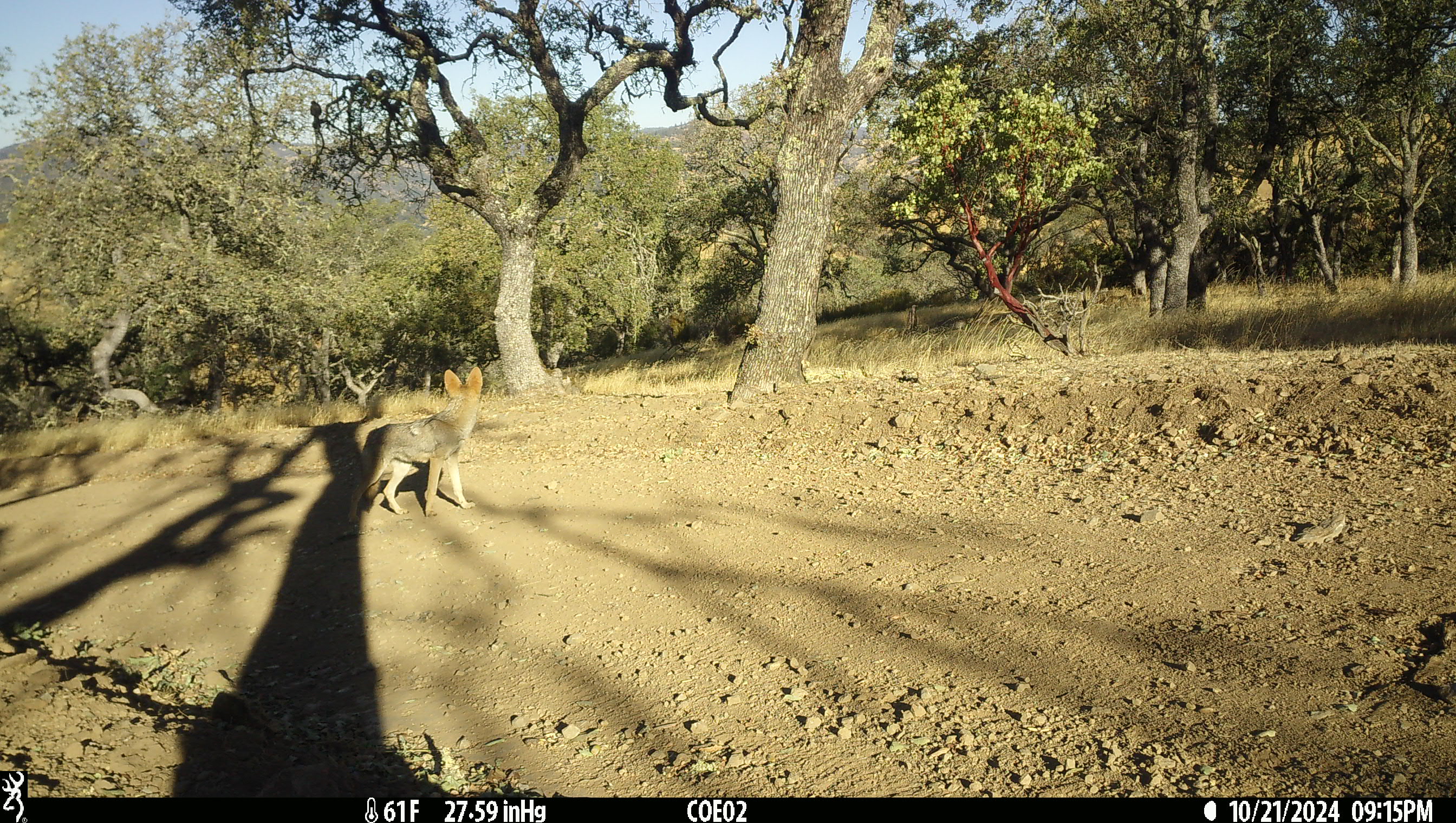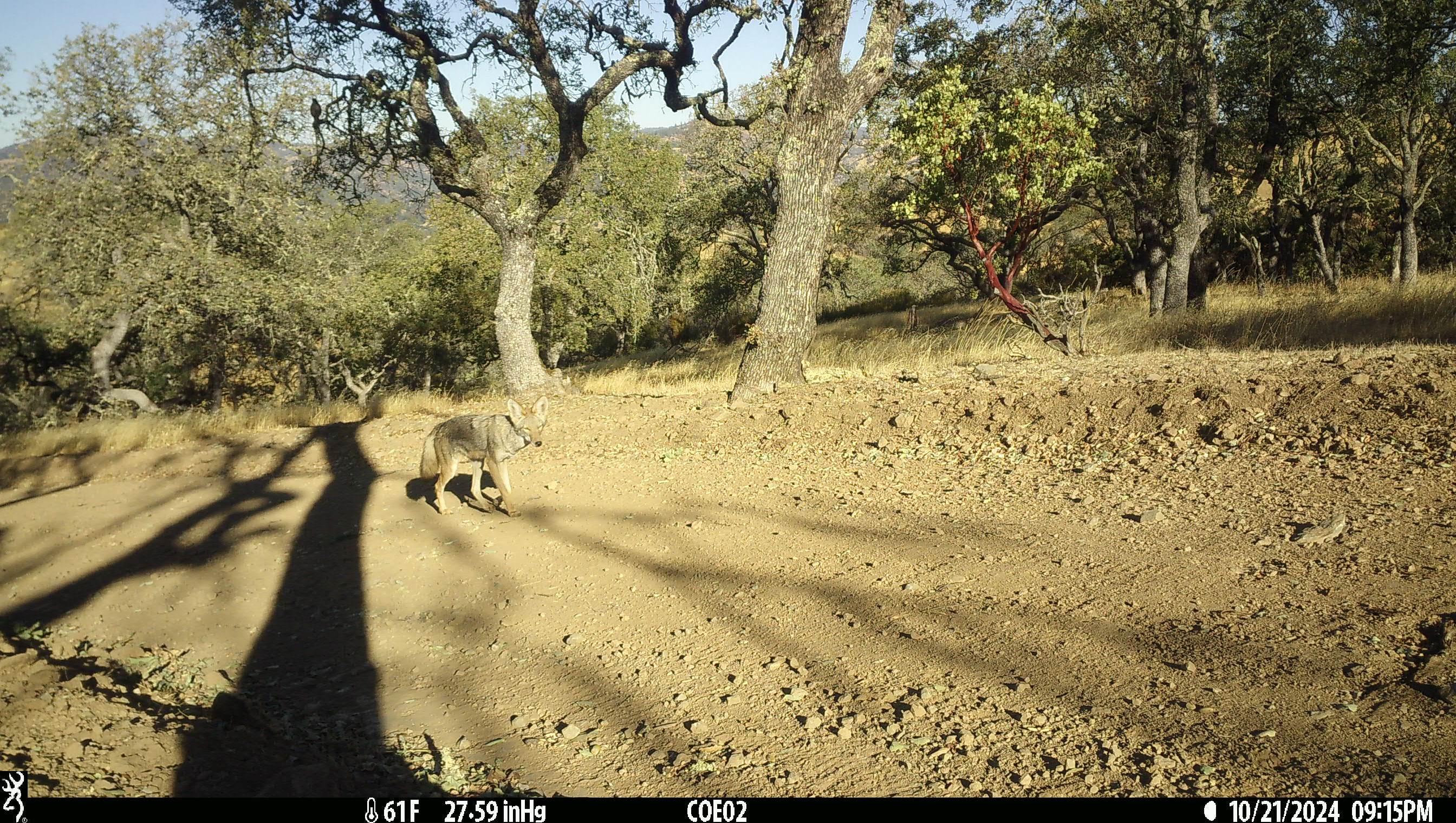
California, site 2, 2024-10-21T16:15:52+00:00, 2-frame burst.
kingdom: Animalia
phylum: Chordata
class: Mammalia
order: Carnivora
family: Canidae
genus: Canis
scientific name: Canis latrans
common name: coyote